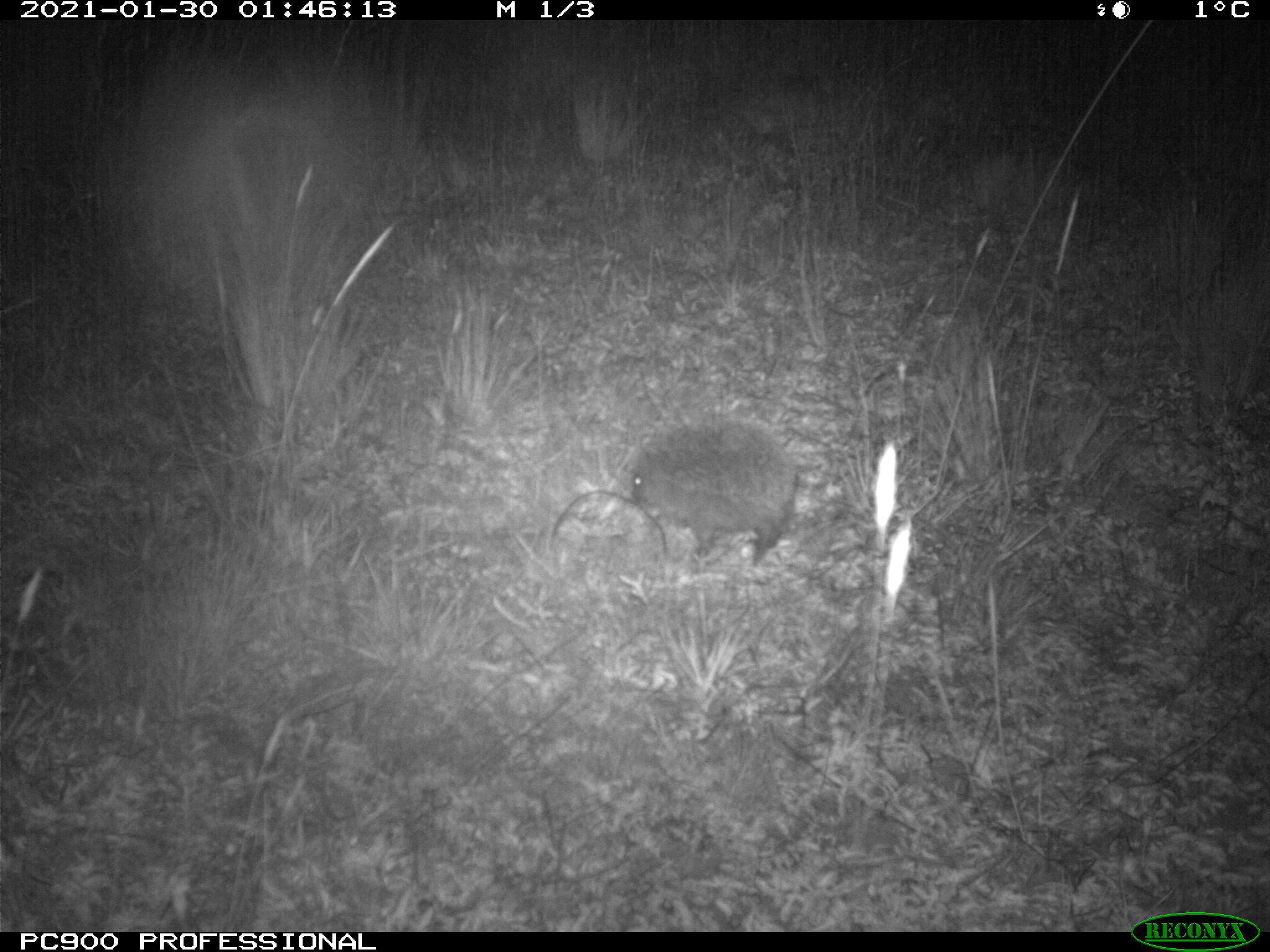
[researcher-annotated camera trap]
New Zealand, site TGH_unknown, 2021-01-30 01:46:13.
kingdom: Animalia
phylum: Chordata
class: Mammalia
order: Eulipotyphla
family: Erinaceidae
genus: Erinaceus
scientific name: Erinaceus europaeus europaeus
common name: european hedgehog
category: hedgehog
Hedgehog (european hedgehog) (Erinaceus europaeus europaeus).